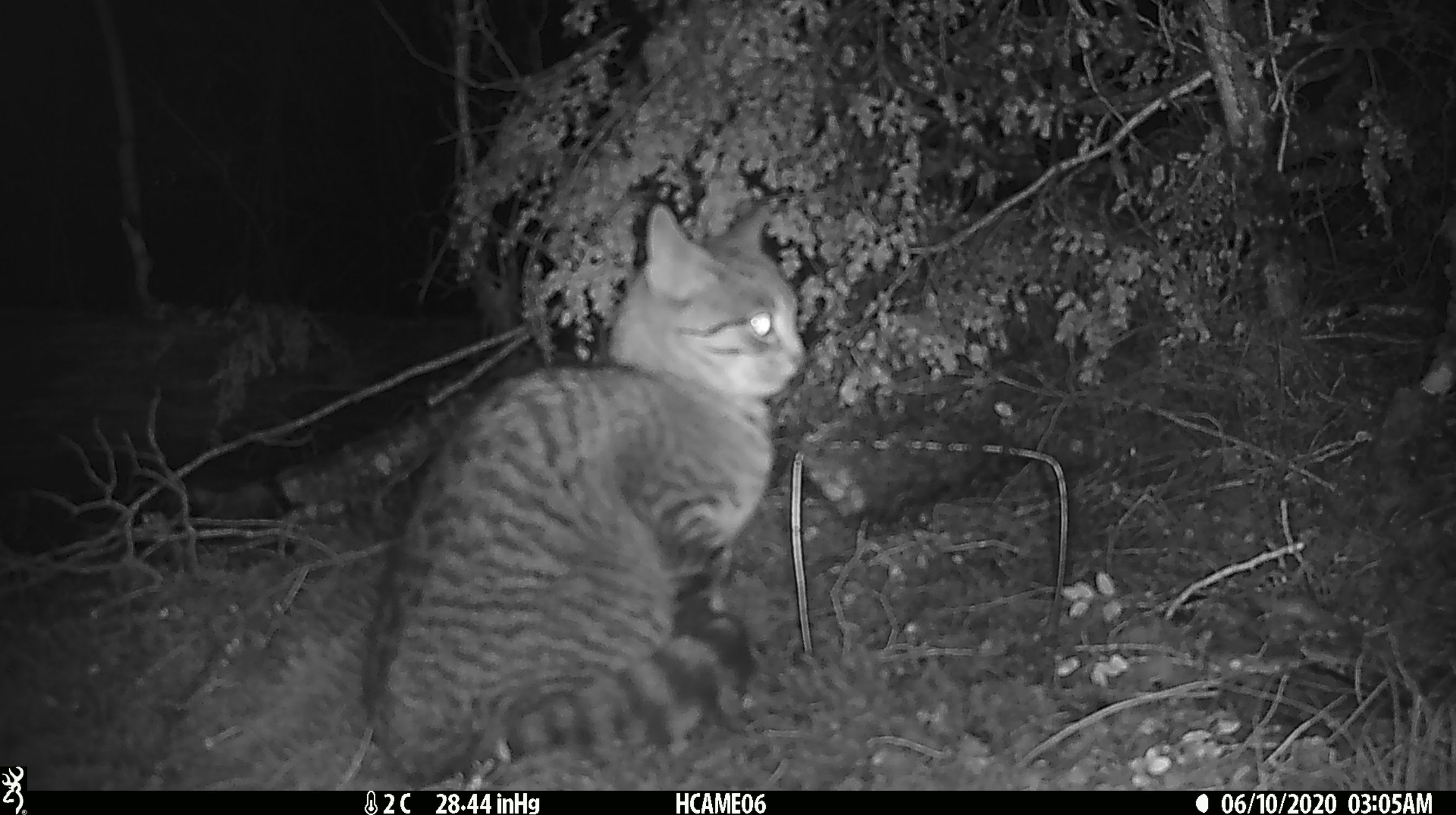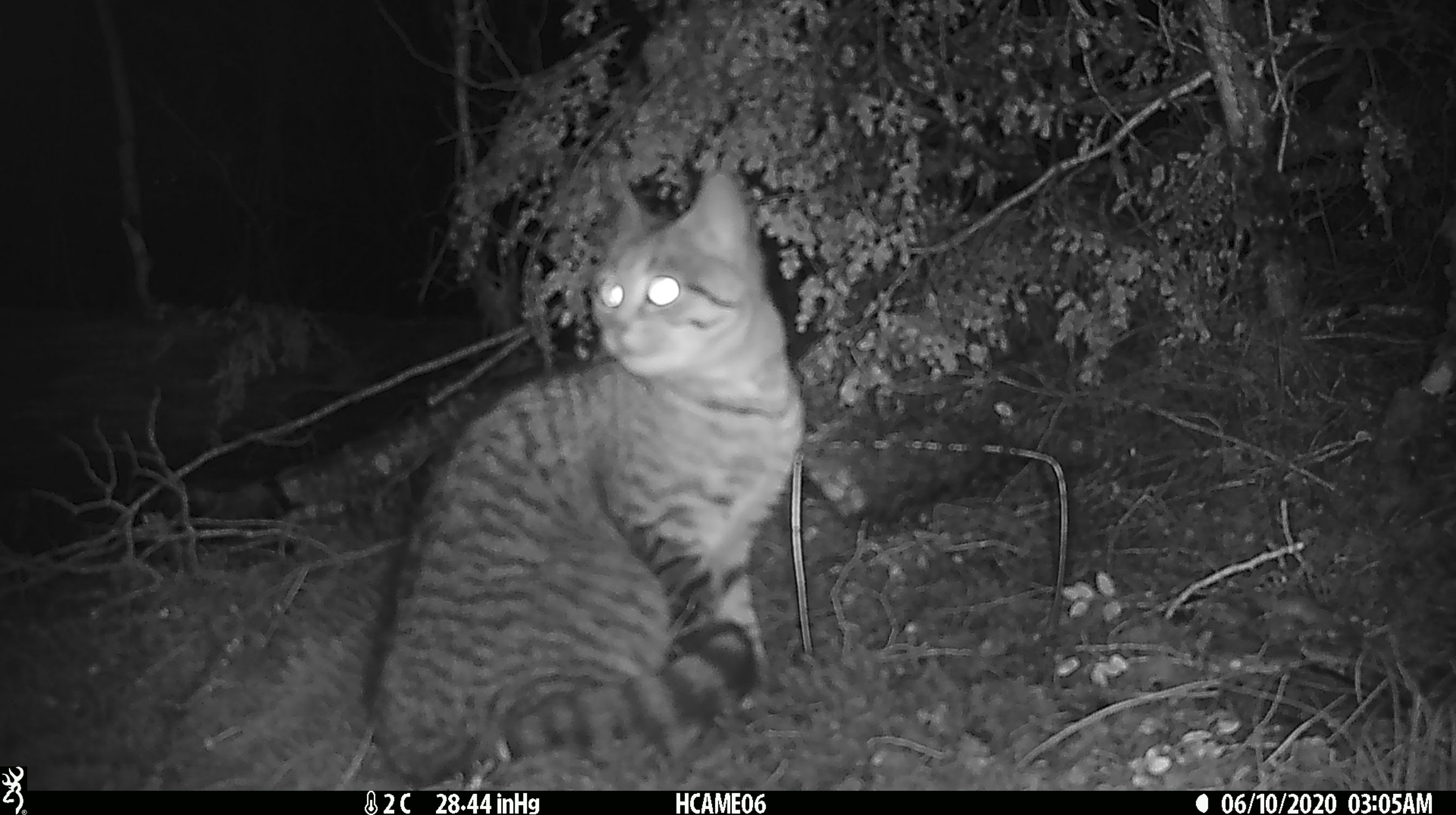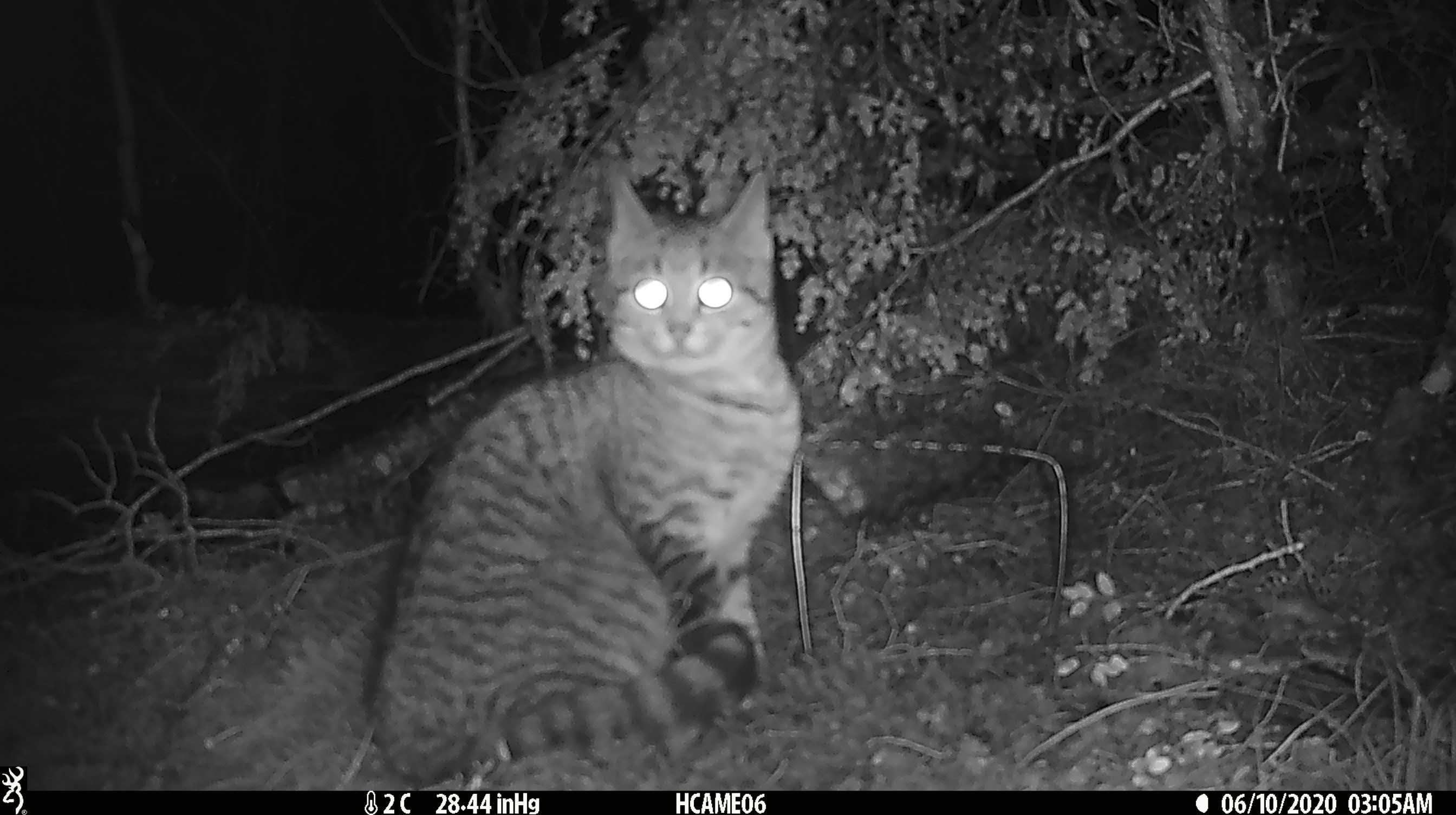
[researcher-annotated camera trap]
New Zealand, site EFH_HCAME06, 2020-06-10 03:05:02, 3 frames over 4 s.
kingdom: Animalia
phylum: Chordata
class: Mammalia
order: Carnivora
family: Felidae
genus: Felis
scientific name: Felis catus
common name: domestic cat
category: cat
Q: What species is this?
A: Cat (domestic cat) (Felis catus).